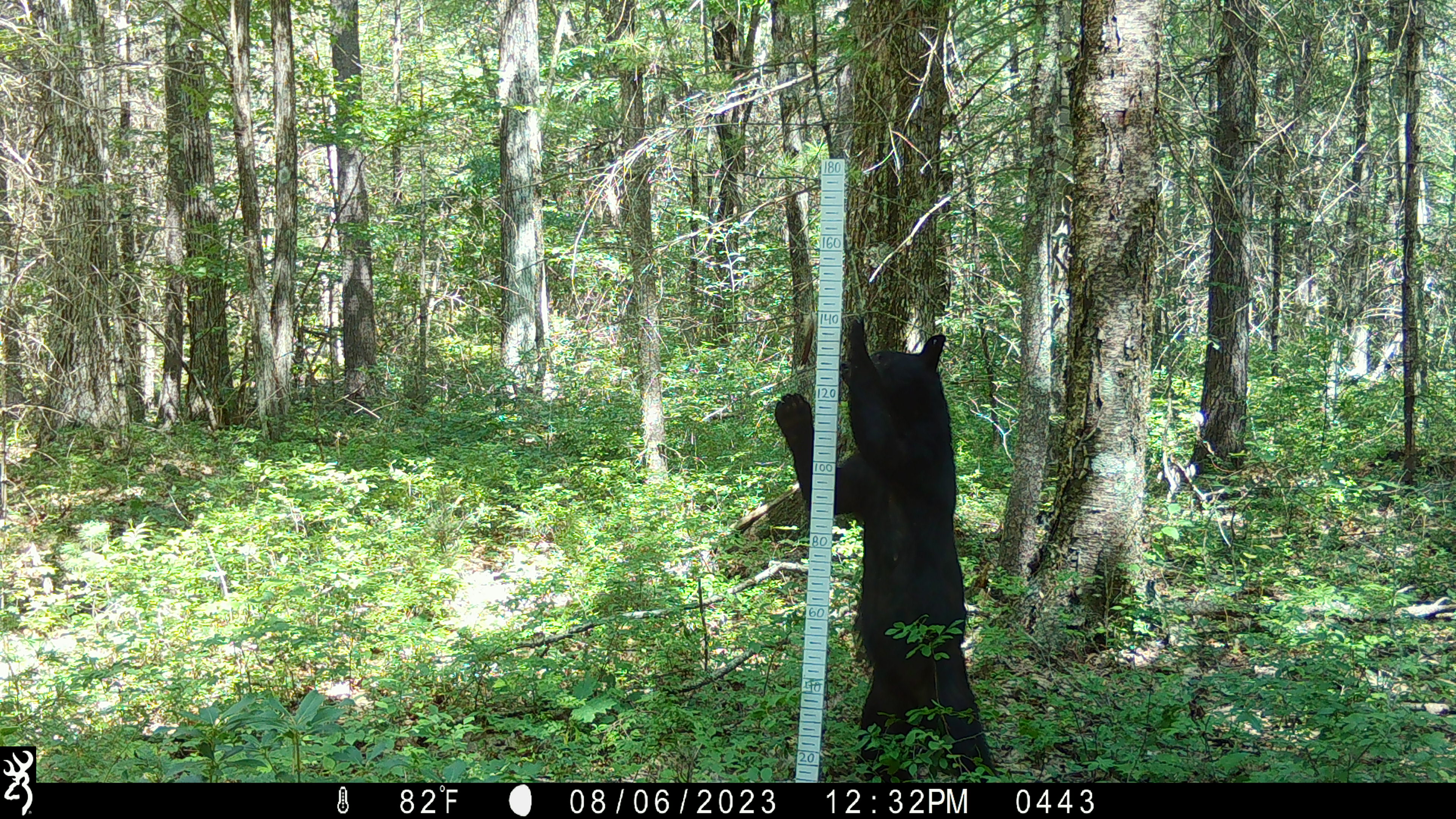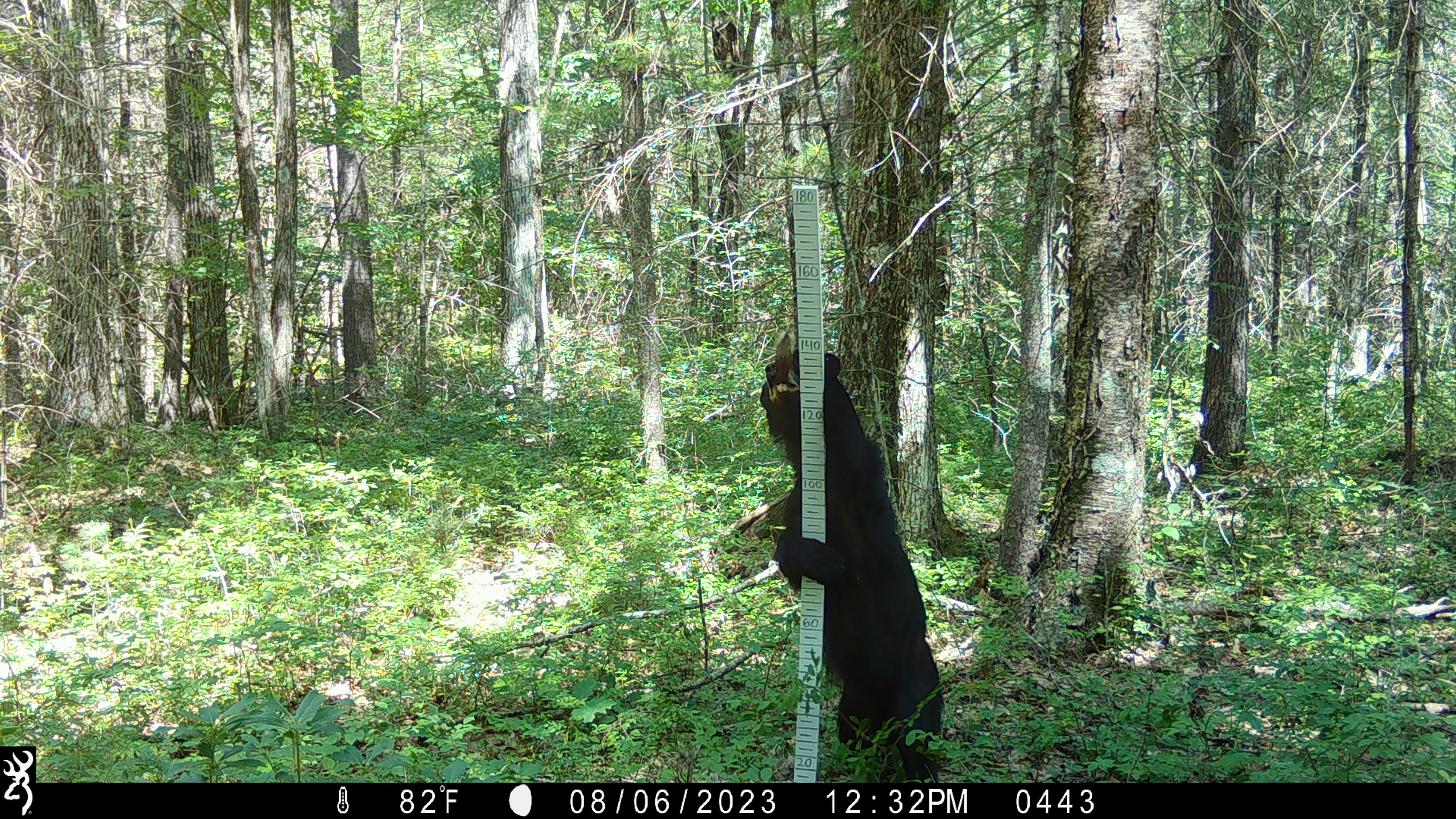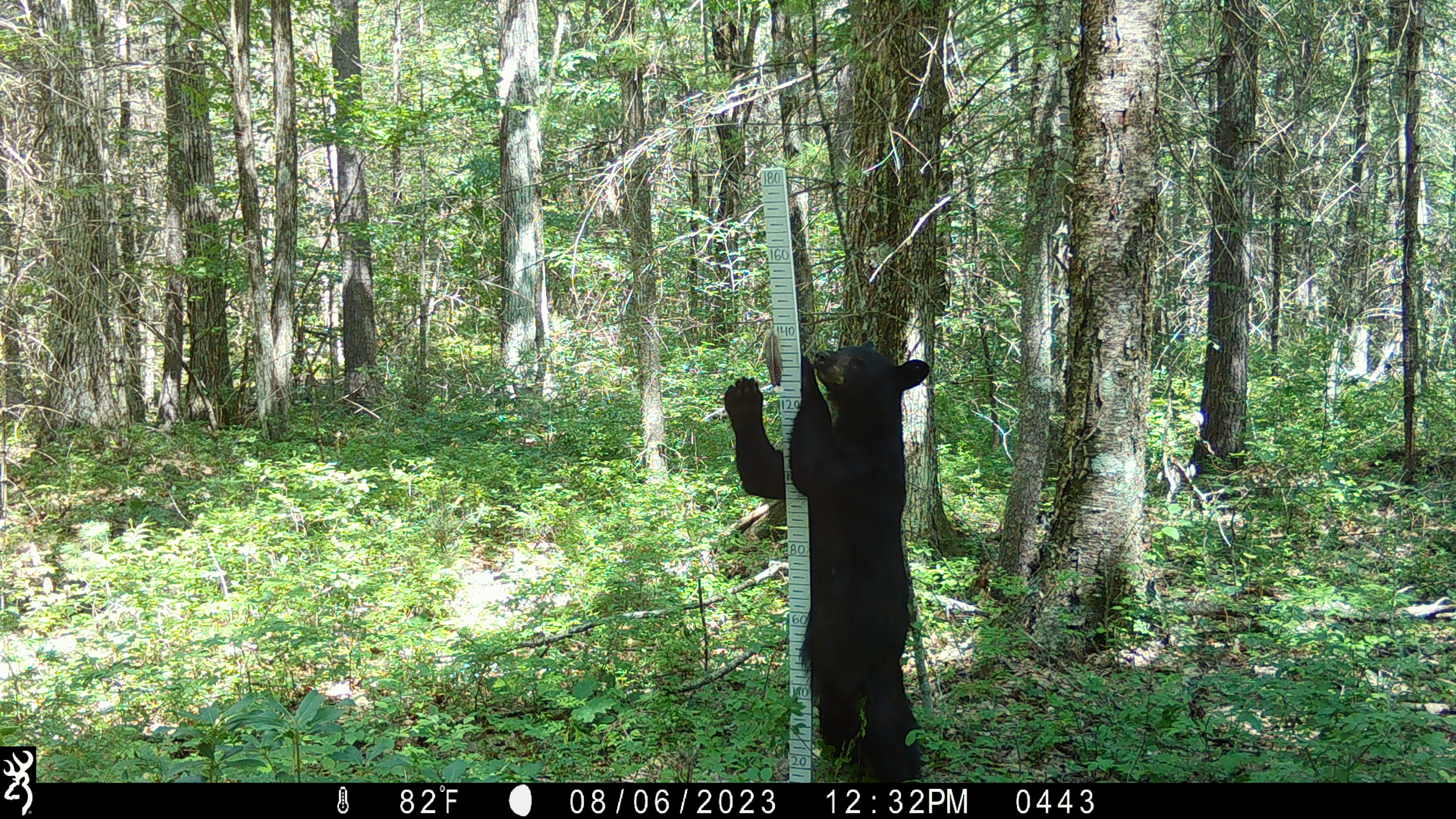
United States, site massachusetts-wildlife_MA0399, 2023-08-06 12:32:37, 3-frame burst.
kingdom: Animalia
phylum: Chordata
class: Mammalia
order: Carnivora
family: Ursidae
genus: Ursus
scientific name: Ursus americanus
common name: black bear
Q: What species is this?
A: Black bear (Ursus americanus).